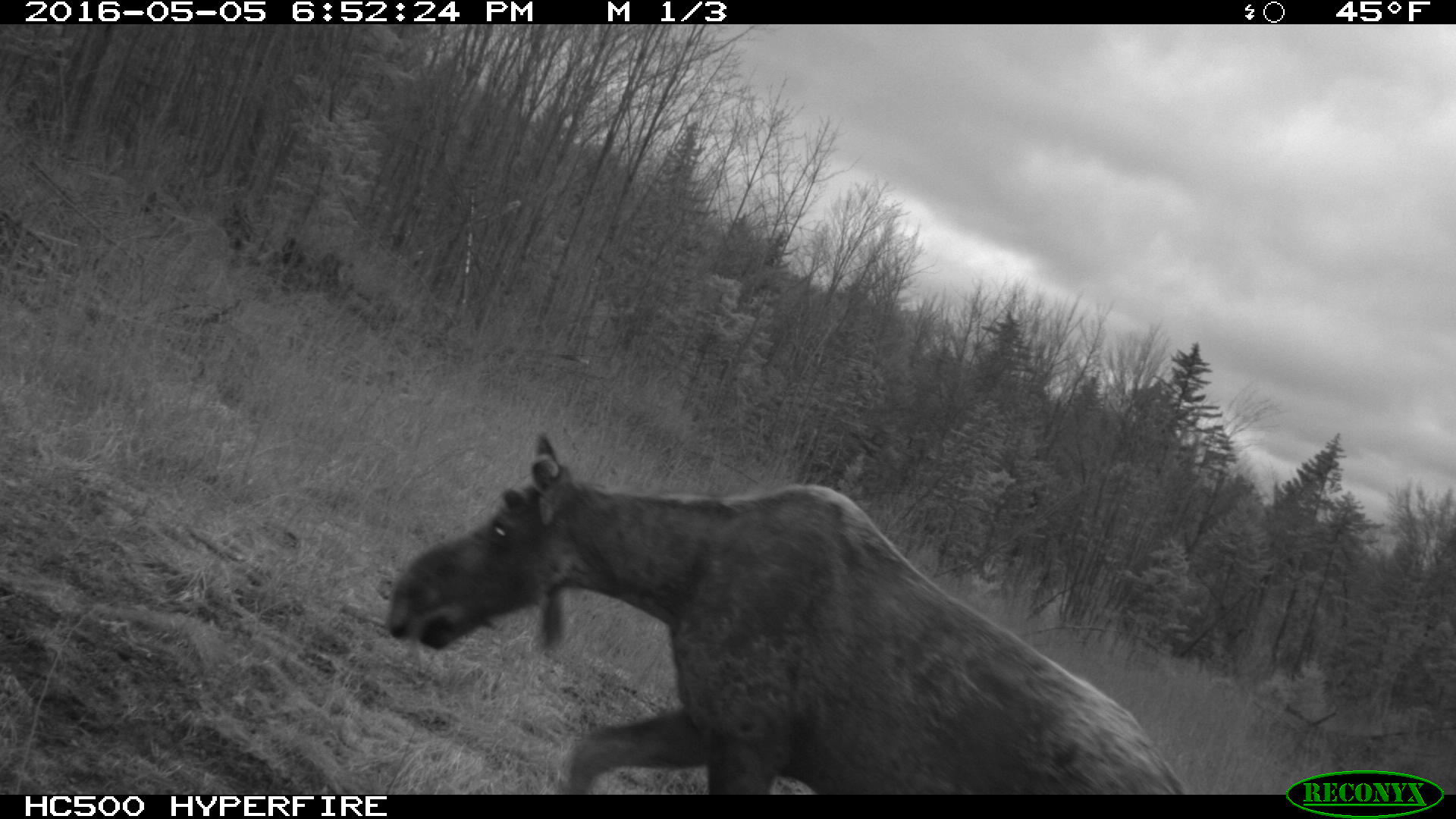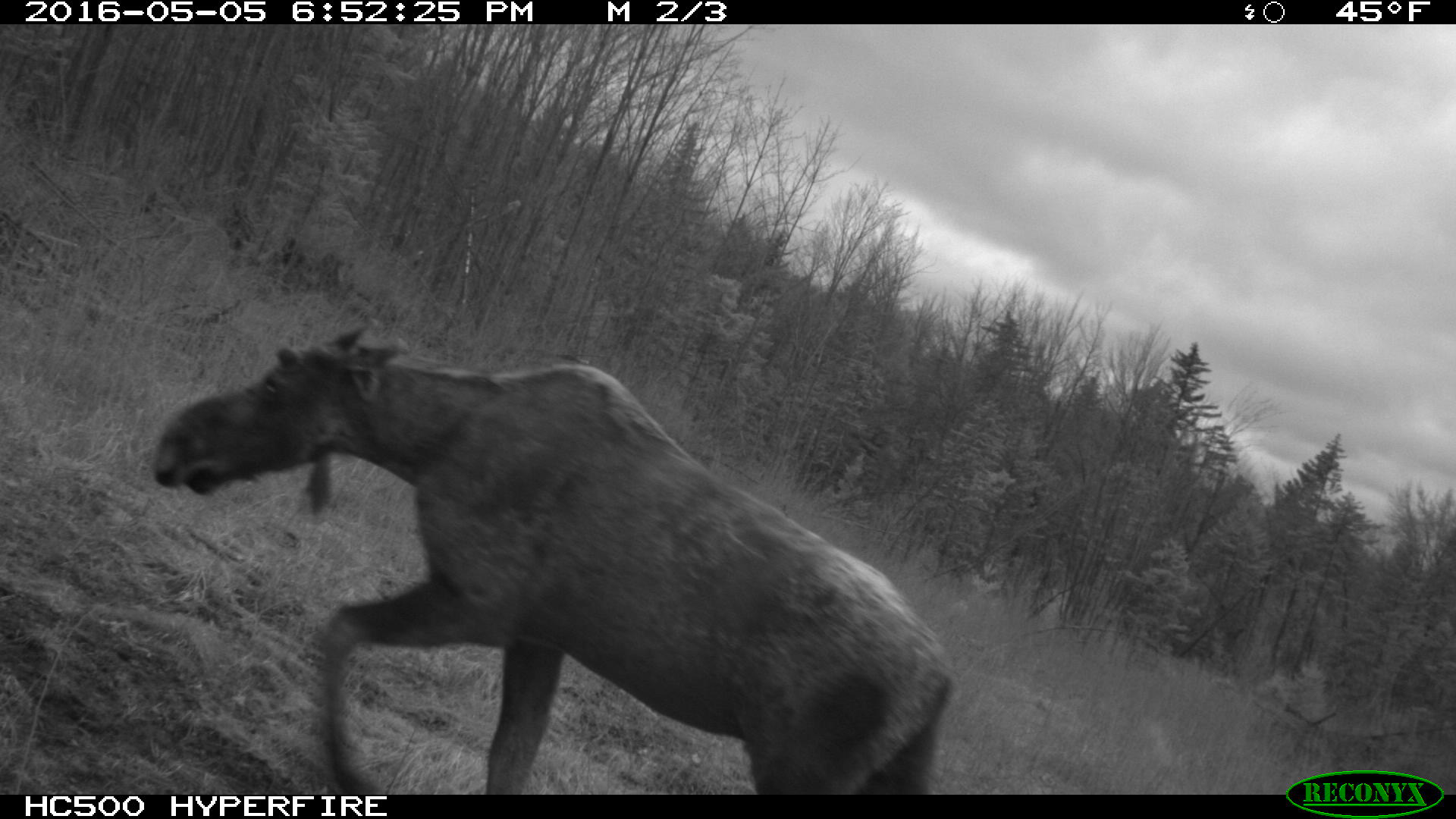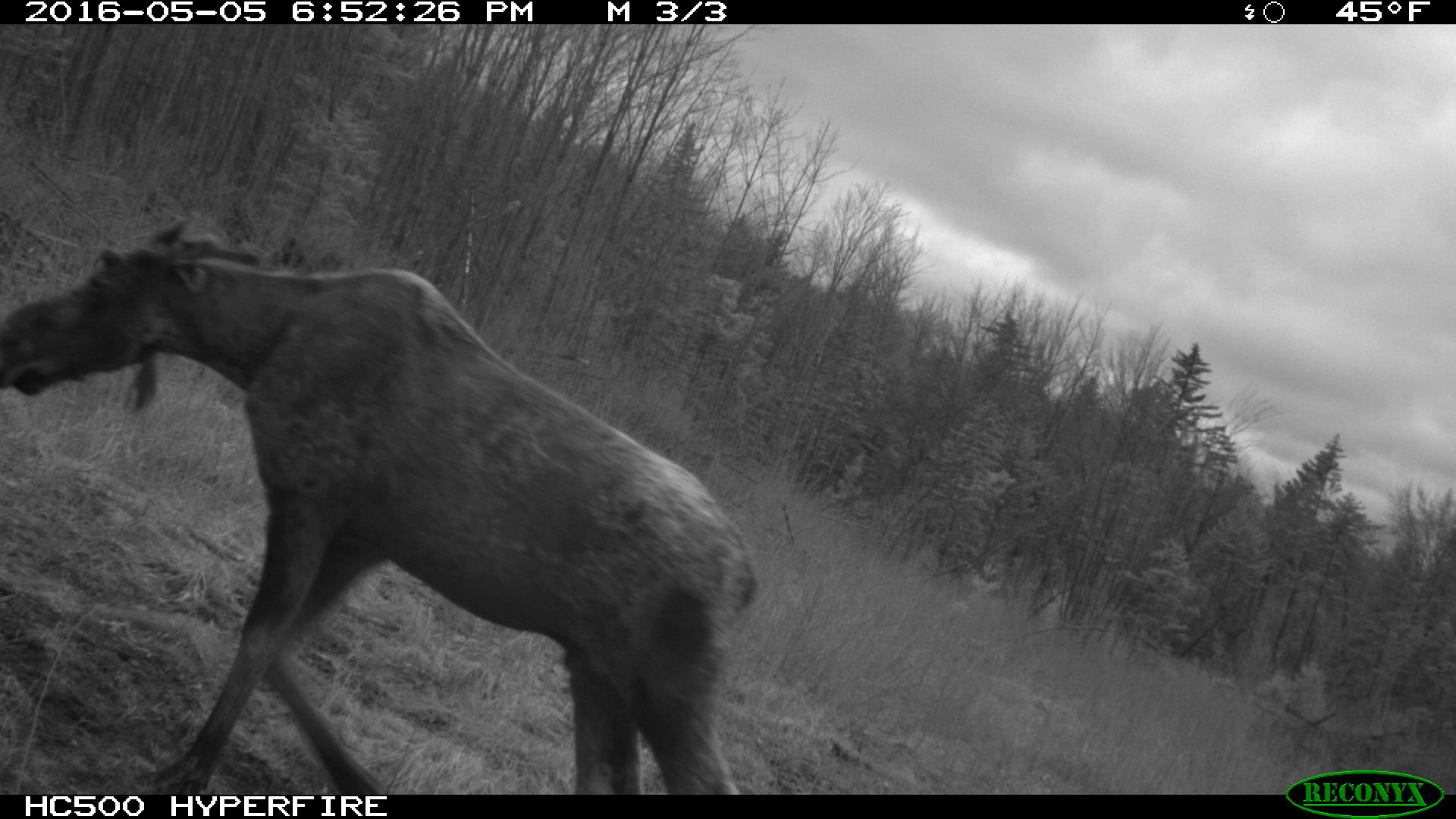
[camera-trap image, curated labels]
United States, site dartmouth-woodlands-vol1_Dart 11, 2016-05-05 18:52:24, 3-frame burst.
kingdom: Animalia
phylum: Chordata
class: Mammalia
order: Artiodactyla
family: Cervidae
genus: Alces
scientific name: Alces alces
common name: moose